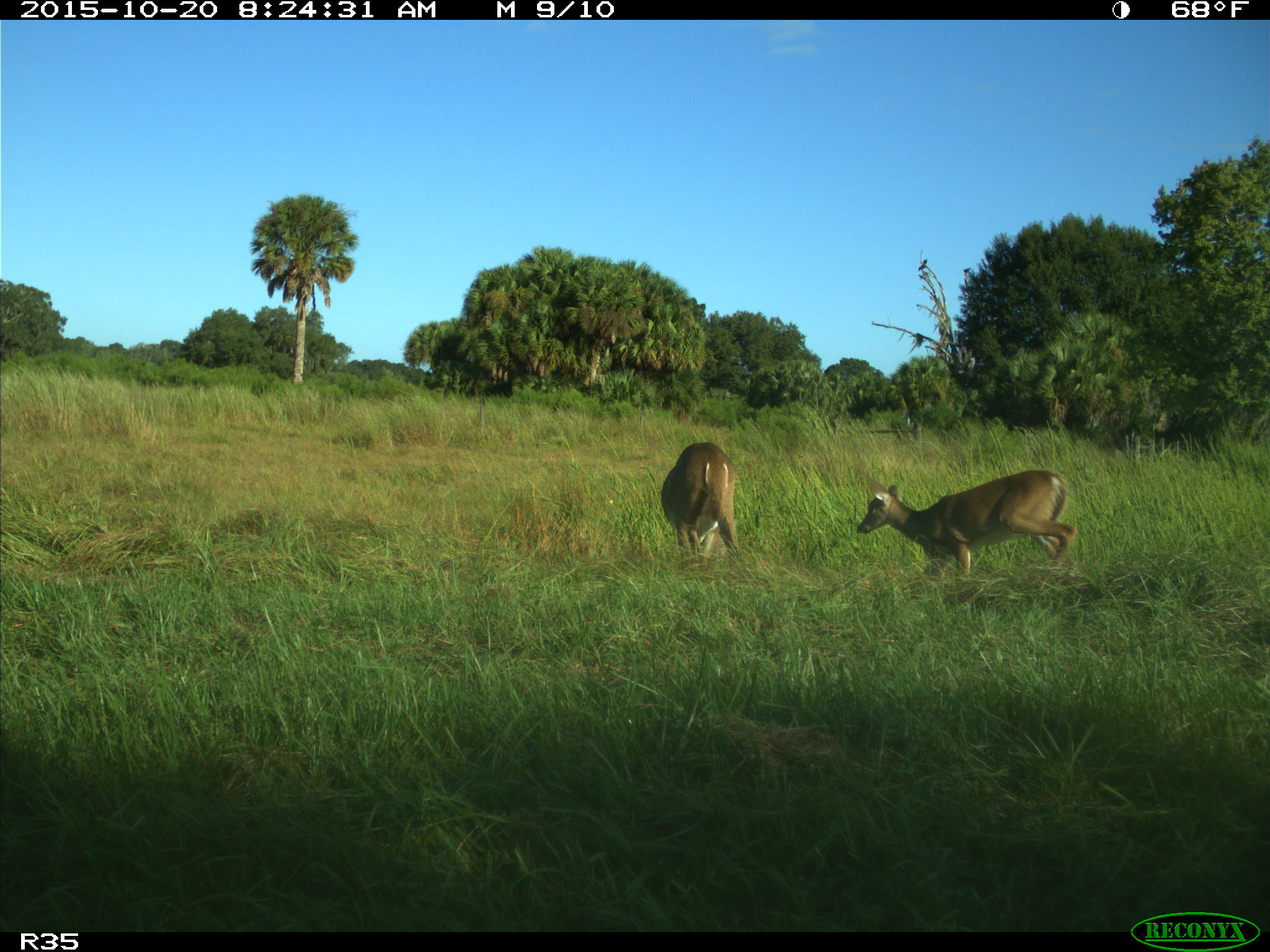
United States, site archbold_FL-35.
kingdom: Animalia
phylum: Chordata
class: Mammalia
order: Artiodactyla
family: Cervidae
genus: Odocoileus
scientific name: Odocoileus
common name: deer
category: unidentified deer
Unidentified deer (deer) (Odocoileus).